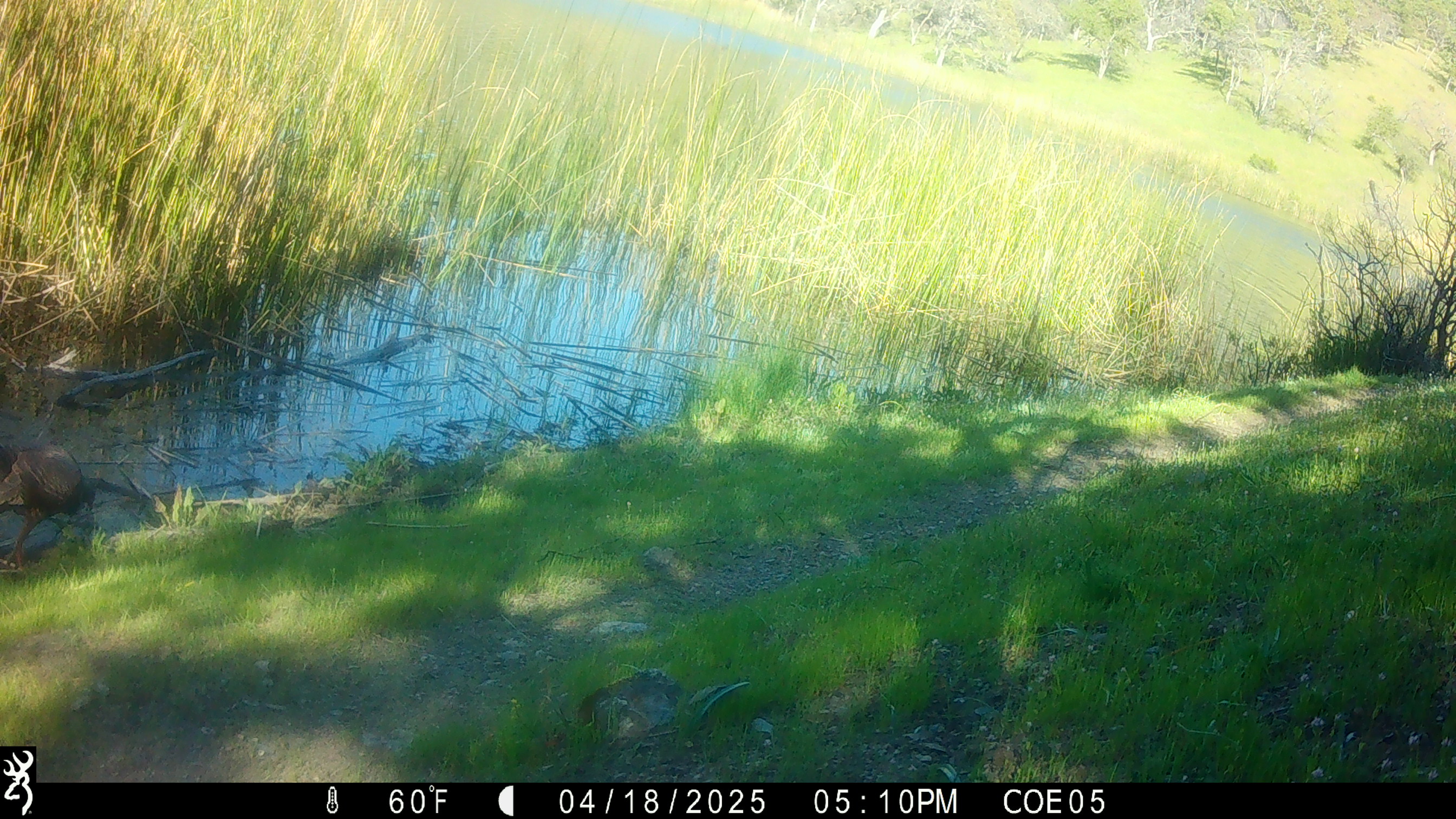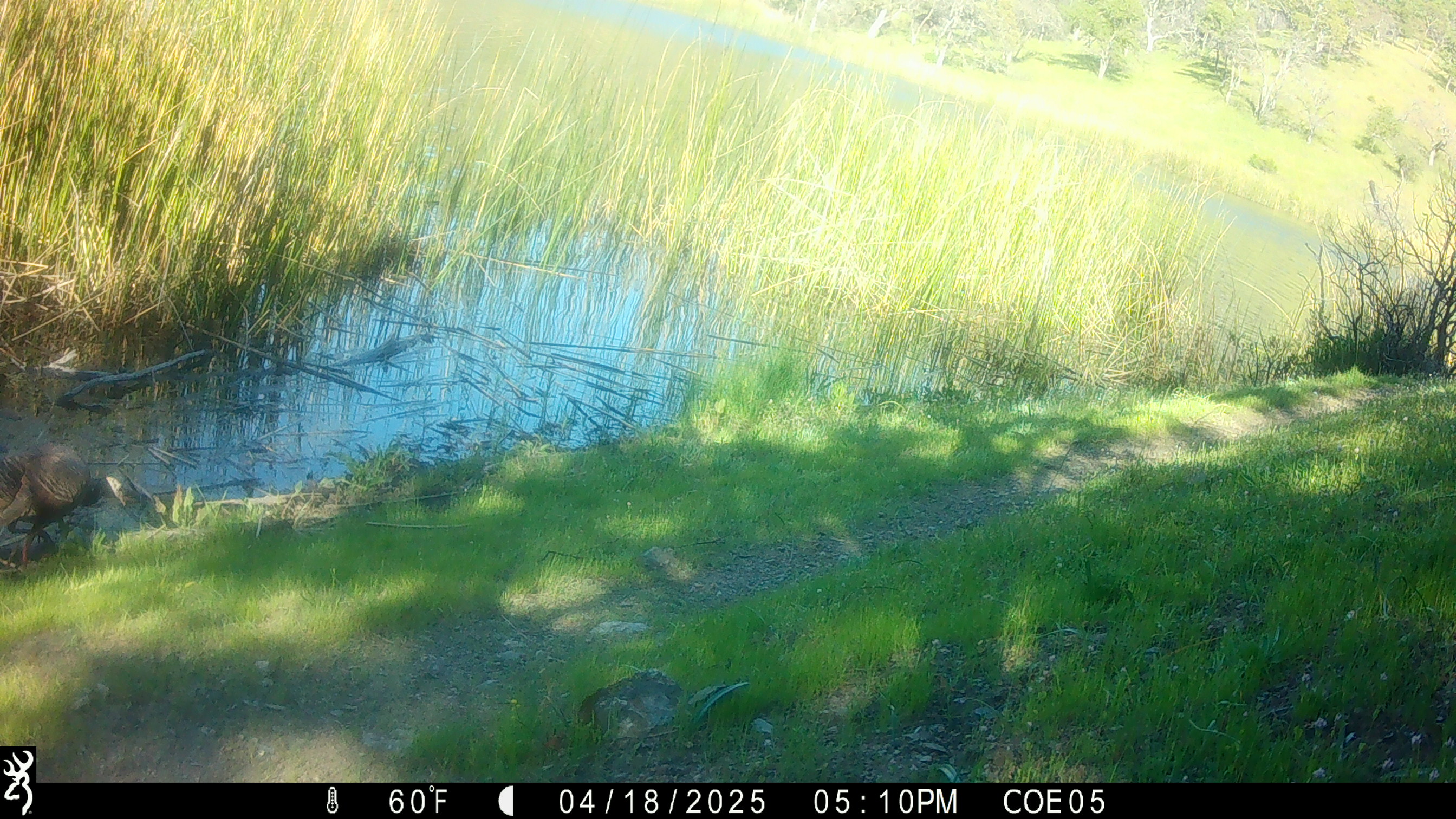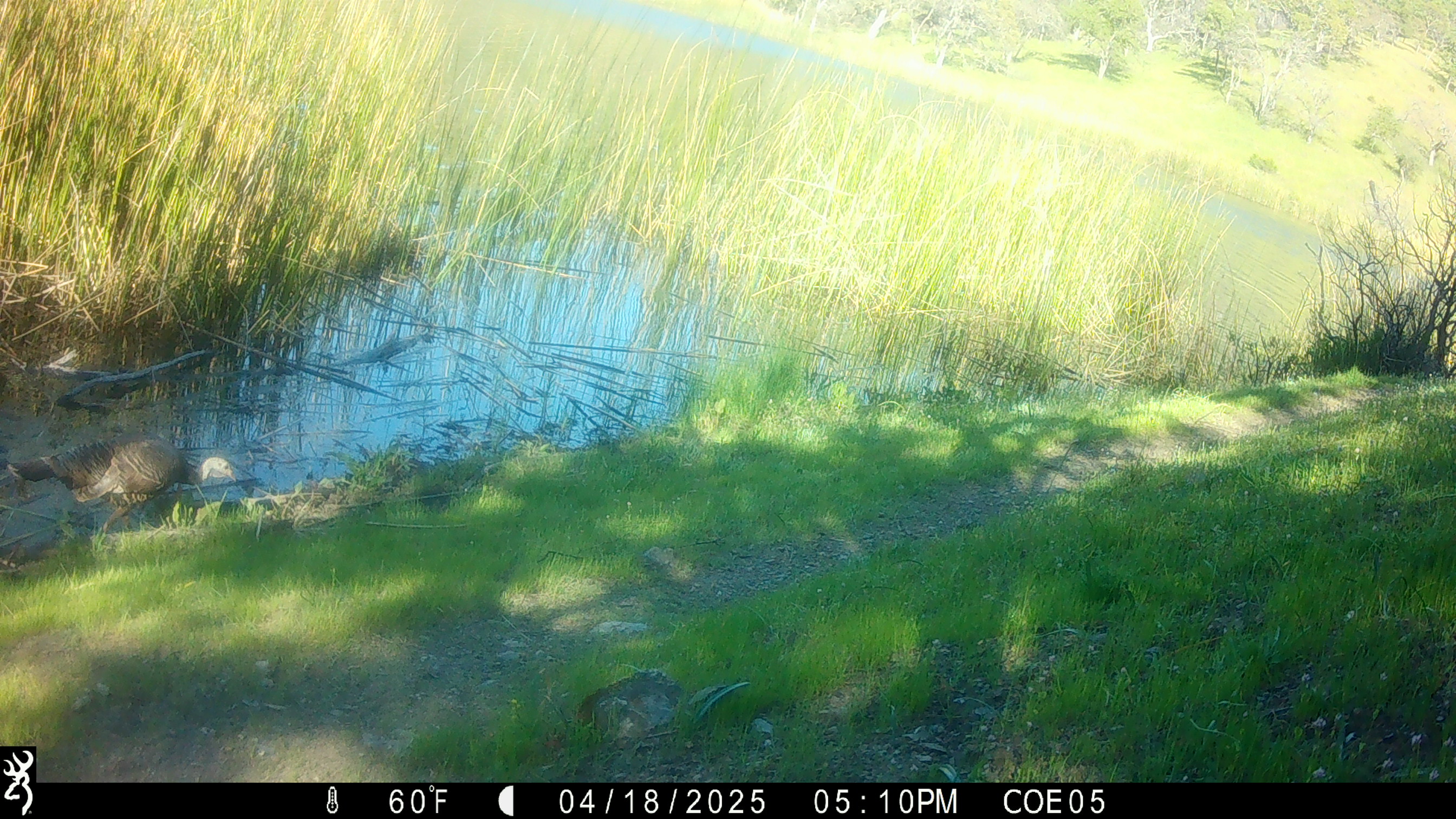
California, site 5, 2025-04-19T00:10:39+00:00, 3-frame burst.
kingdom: Animalia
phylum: Chordata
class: Aves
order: Galliformes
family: Phasianidae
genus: Meleagris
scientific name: Meleagris gallopavo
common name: turkey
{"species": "turkey (Meleagris gallopavo)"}